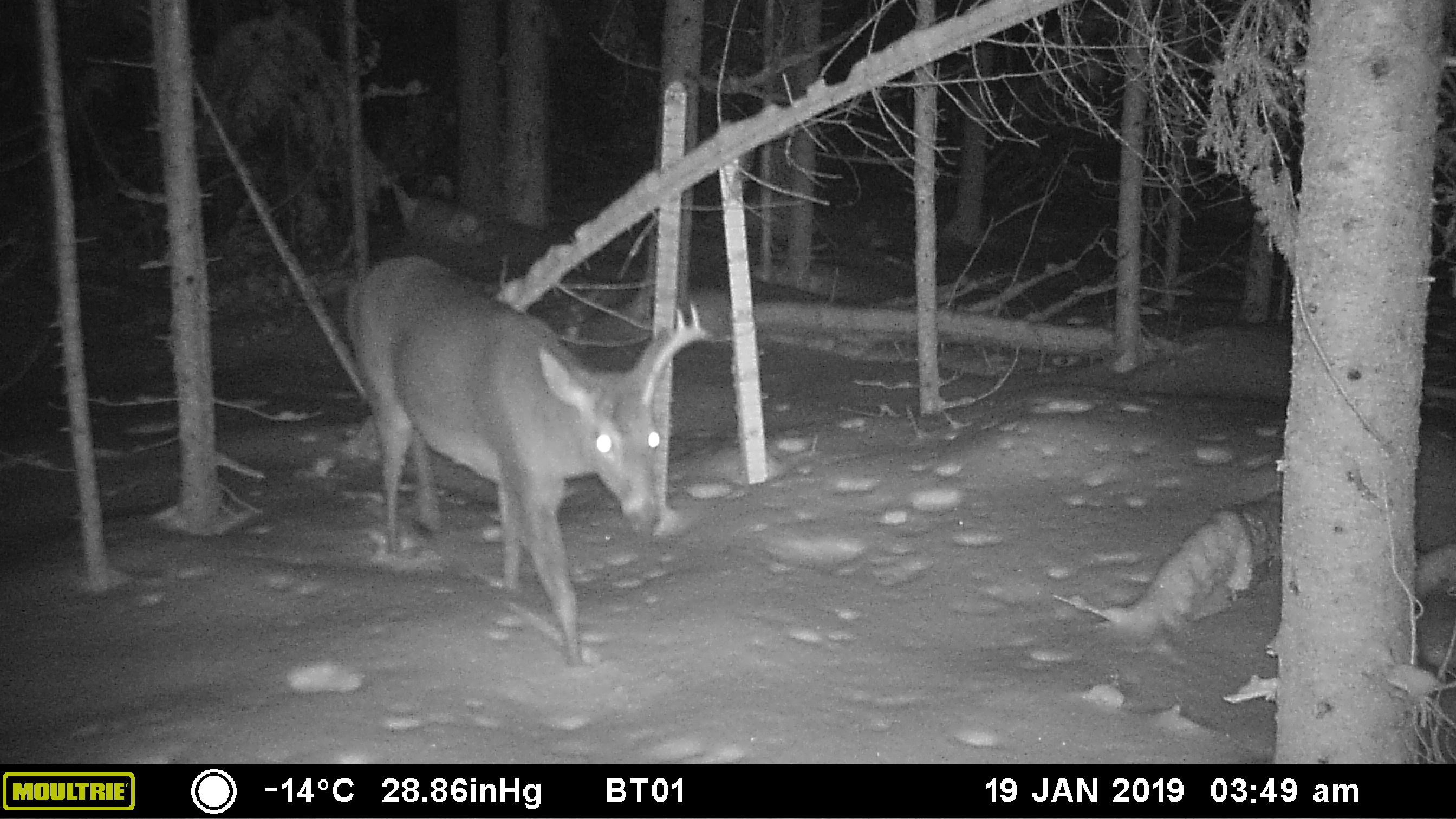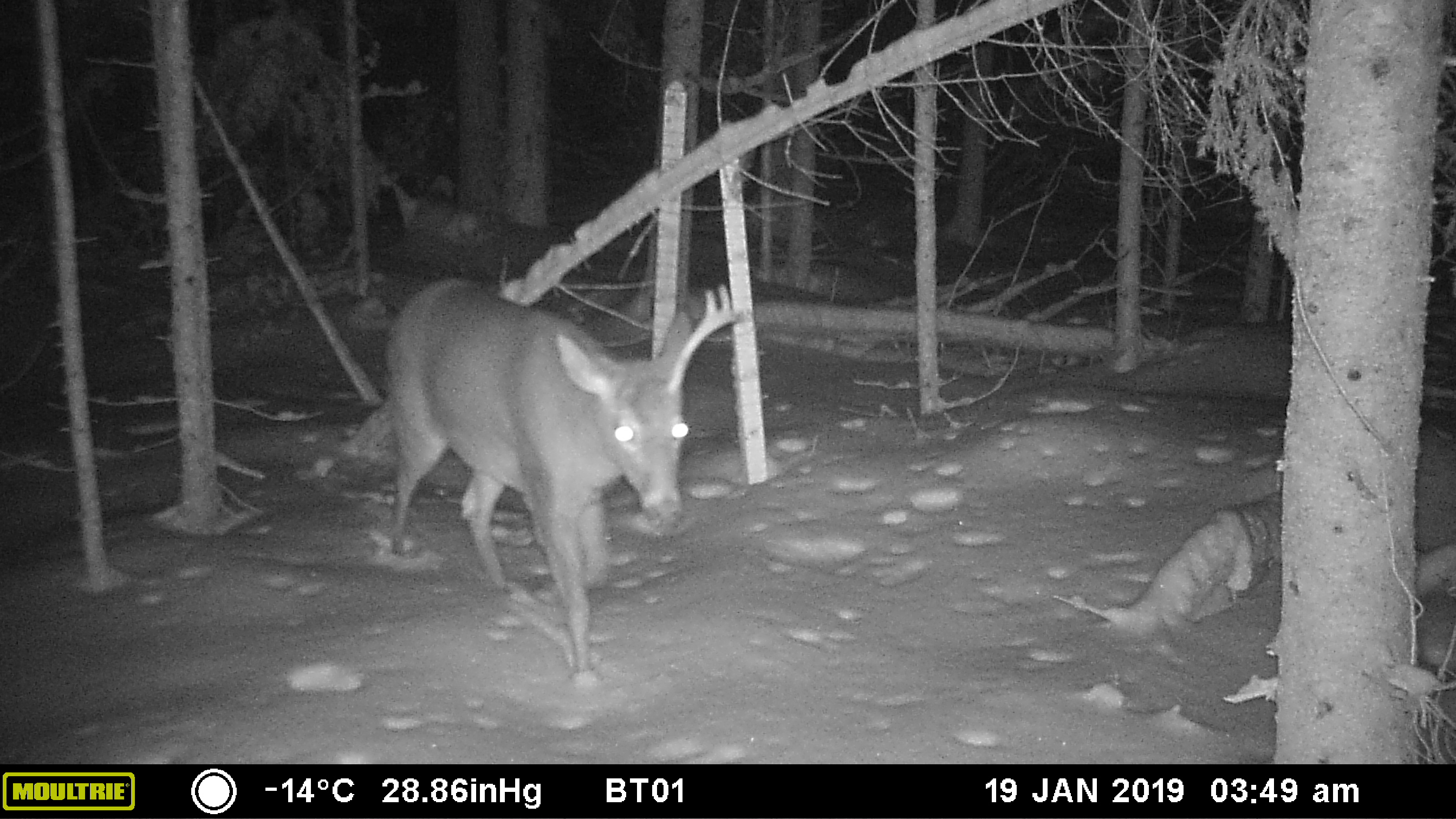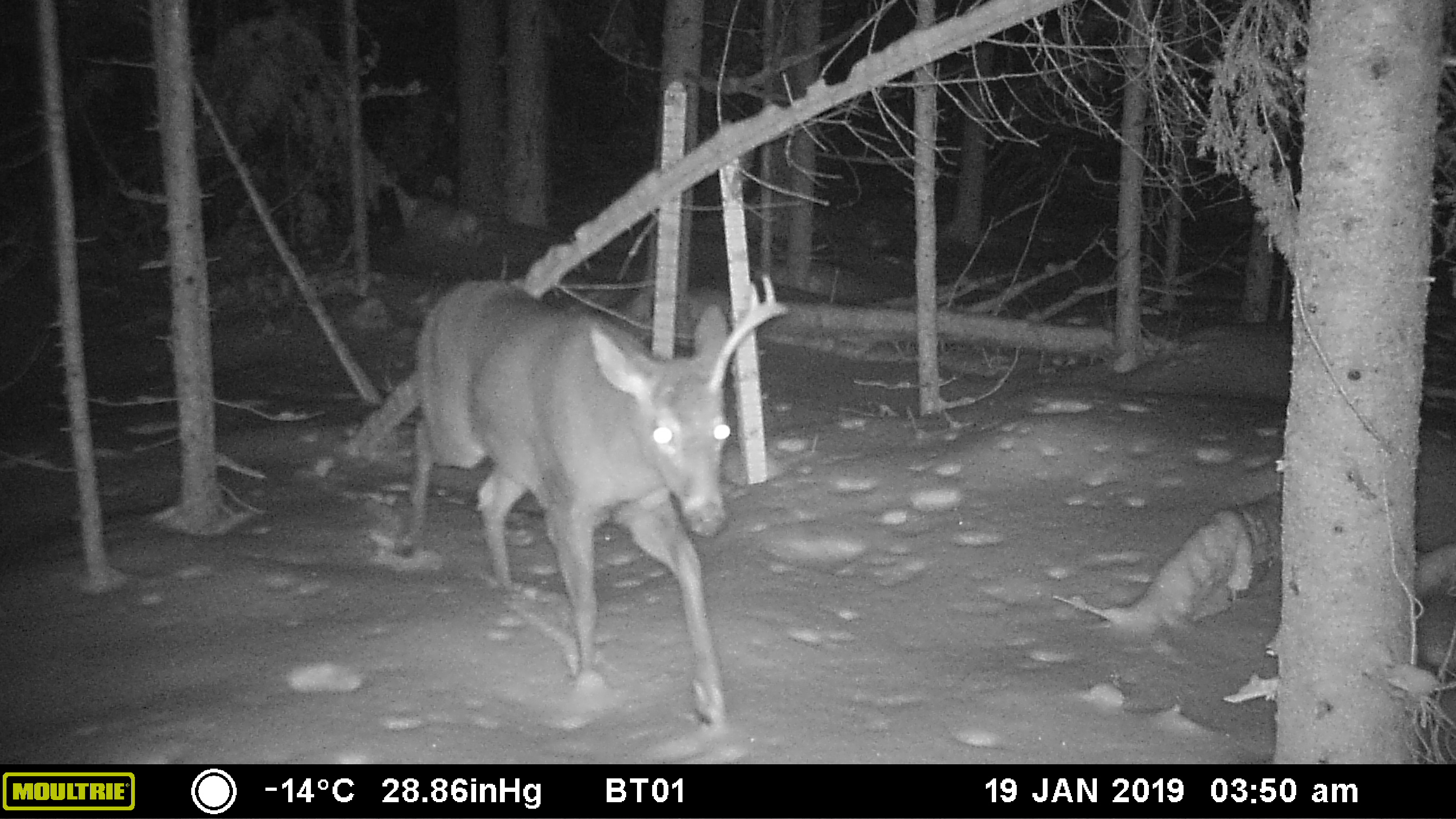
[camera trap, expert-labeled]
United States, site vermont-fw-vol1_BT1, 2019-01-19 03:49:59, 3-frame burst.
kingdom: Animalia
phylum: Chordata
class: Mammalia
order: Artiodactyla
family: Cervidae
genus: Odocoileus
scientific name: Odocoileus virginianus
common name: white-tailed deer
White-tailed deer (Odocoileus virginianus).